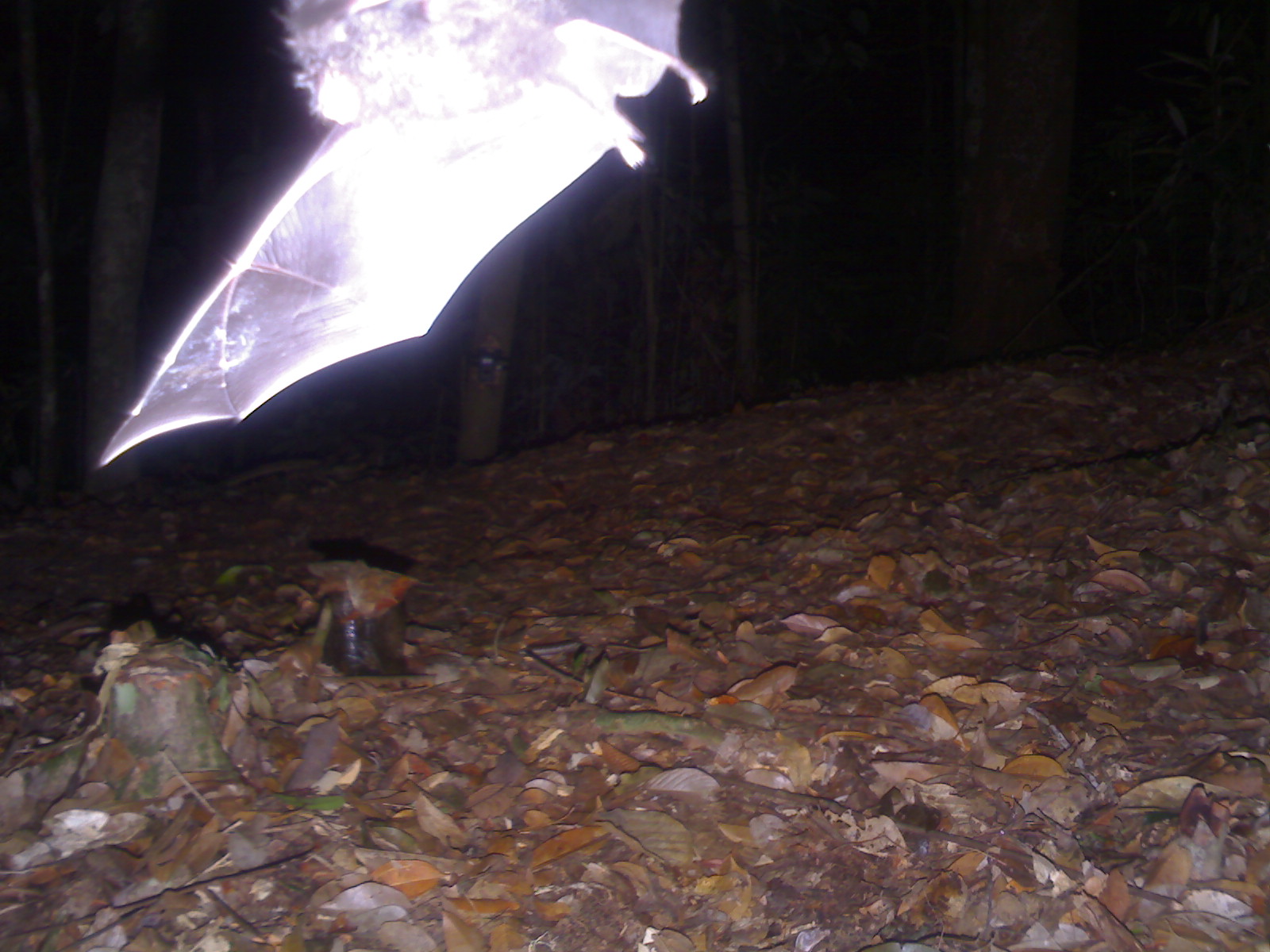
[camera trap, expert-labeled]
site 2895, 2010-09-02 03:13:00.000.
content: unidentified animal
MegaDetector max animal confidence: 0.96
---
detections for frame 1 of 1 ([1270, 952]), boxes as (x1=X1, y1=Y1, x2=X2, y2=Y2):
unknown: (x1=92, y1=0, x2=708, y2=467)